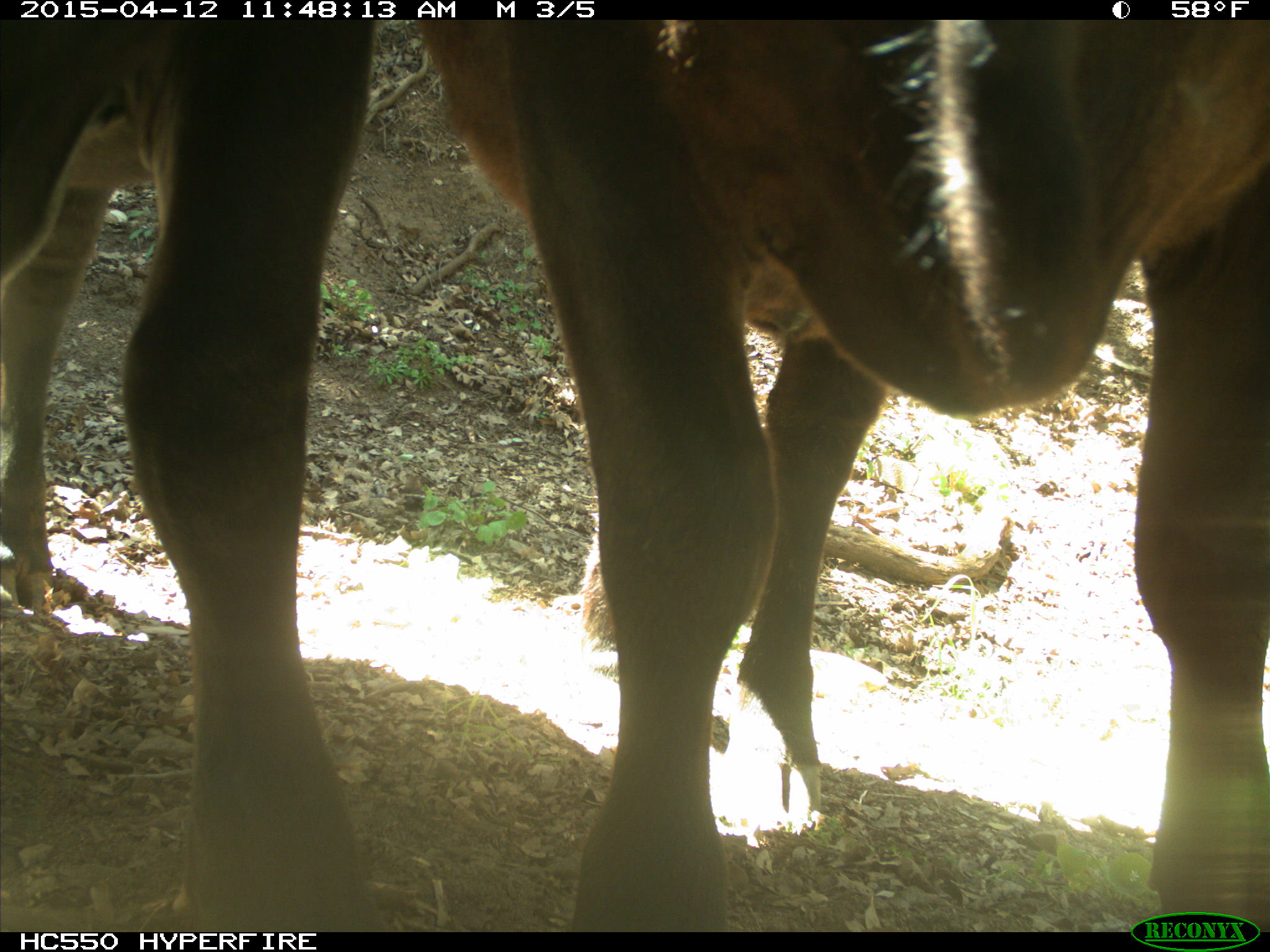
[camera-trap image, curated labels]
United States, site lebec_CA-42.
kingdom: Animalia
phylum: Chordata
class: Mammalia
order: Artiodactyla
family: Bovidae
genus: Bos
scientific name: Bos taurus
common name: domestic cow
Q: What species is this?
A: Bos taurus (domestic cow).